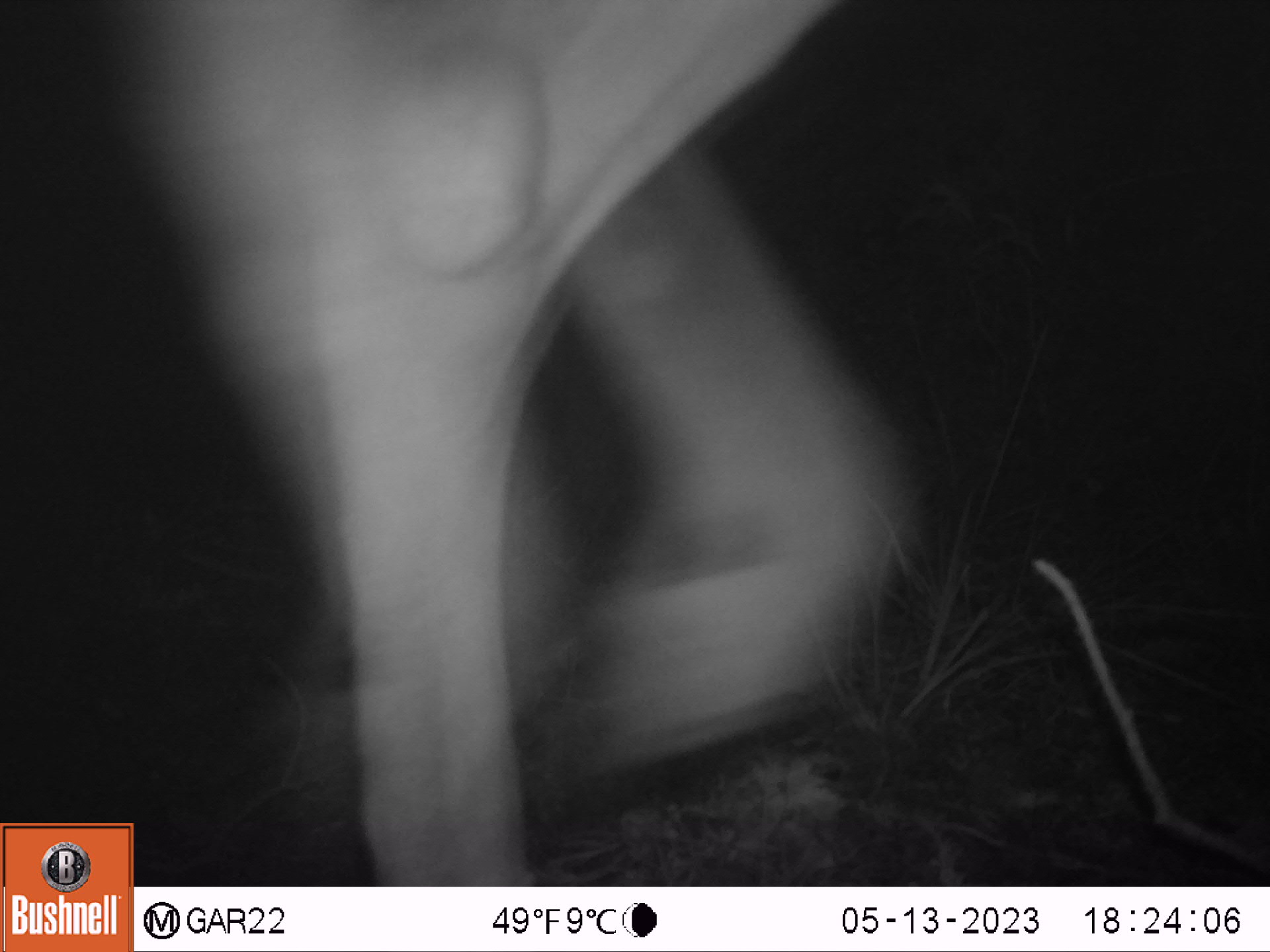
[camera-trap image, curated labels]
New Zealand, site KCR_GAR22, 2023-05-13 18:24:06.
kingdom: Animalia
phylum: Chordata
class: Mammalia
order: Artiodactyla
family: Cervidae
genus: Odocoileus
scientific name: Odocoileus virginianus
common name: white-tailed deer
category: white tailed deer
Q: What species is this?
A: White tailed deer (white-tailed deer) (Odocoileus virginianus).